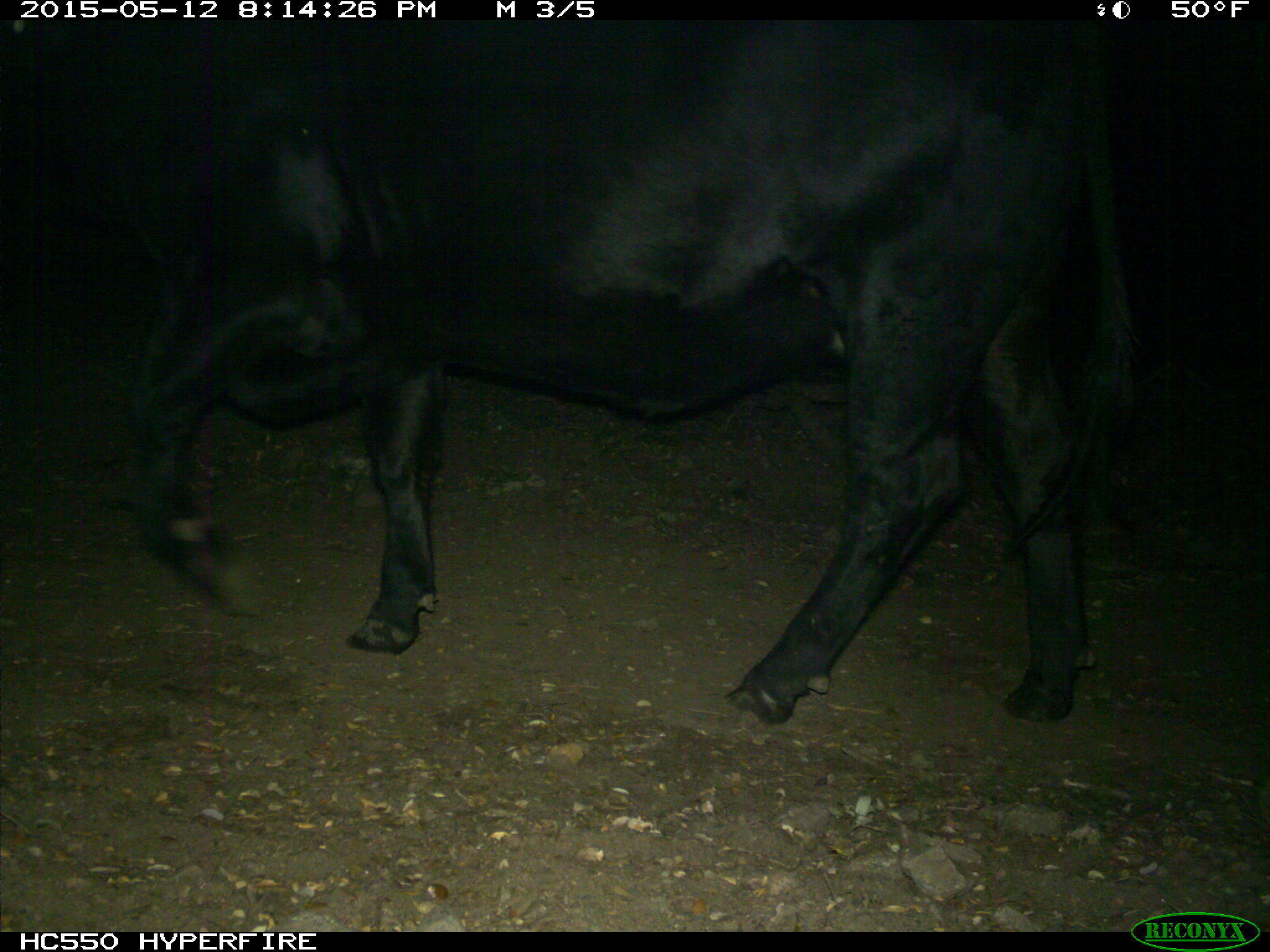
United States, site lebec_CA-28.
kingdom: Animalia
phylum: Chordata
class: Mammalia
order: Artiodactyla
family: Bovidae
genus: Bos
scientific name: Bos taurus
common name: domestic cow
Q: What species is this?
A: Bos taurus (domestic cow).